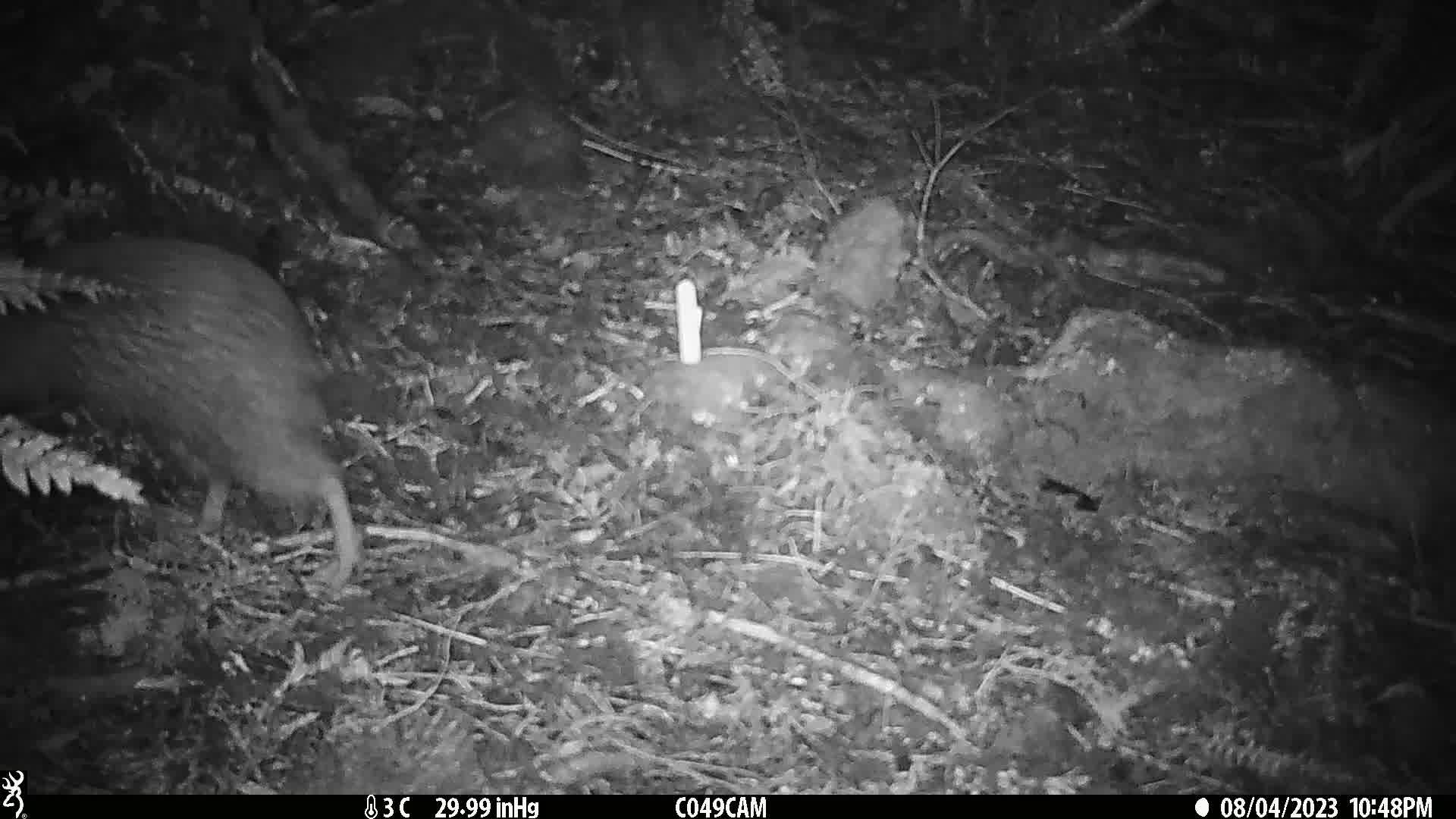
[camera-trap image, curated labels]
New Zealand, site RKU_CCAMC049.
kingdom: Animalia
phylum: Chordata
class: Aves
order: Apterygiformes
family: Apterygidae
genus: Apteryx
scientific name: Apteryx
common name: kiwi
Kiwi (Apteryx).